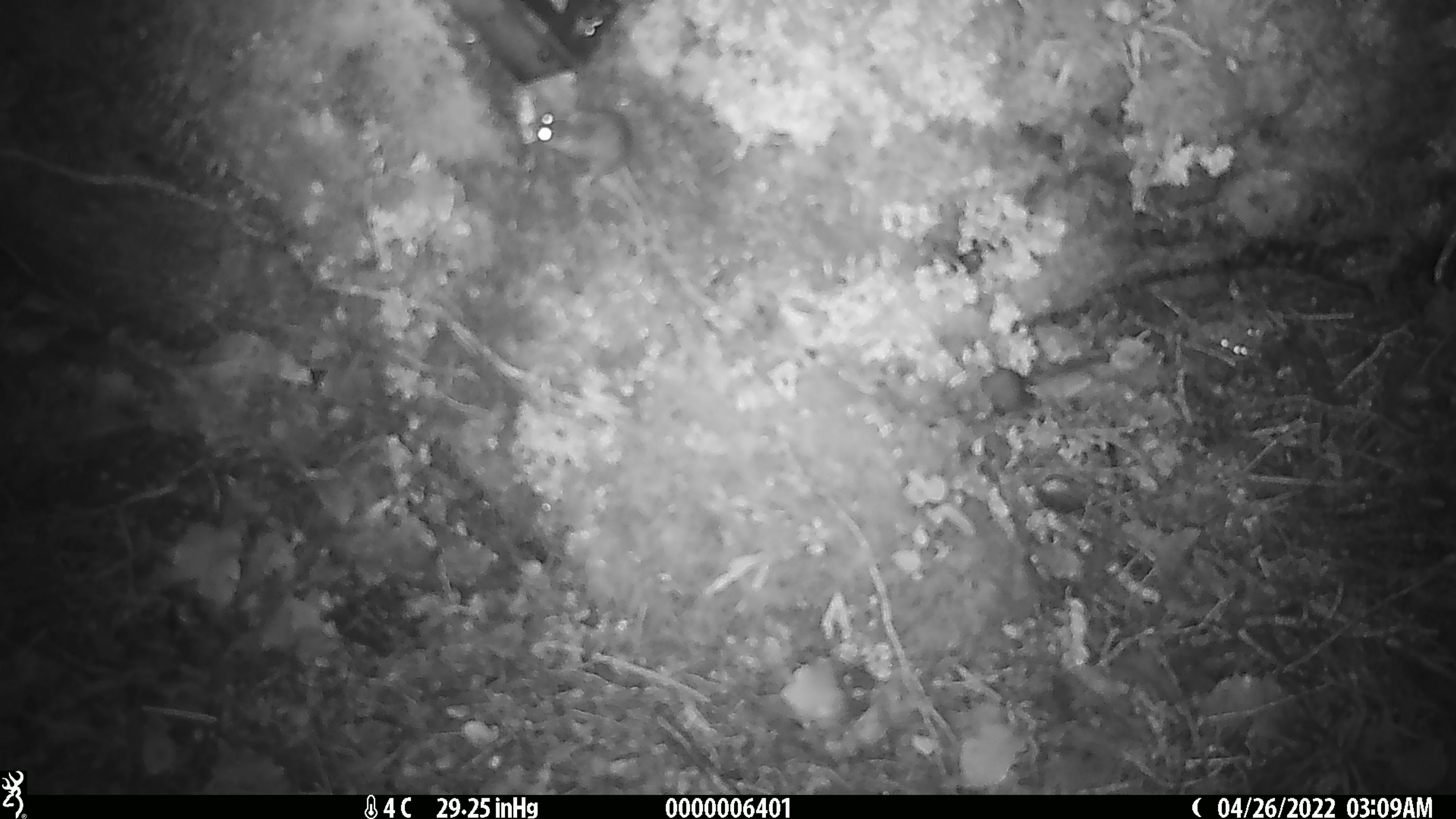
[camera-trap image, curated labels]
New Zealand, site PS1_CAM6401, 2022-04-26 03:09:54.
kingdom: Animalia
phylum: Chordata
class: Mammalia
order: Rodentia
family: Muridae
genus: Mus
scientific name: Mus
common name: mouse